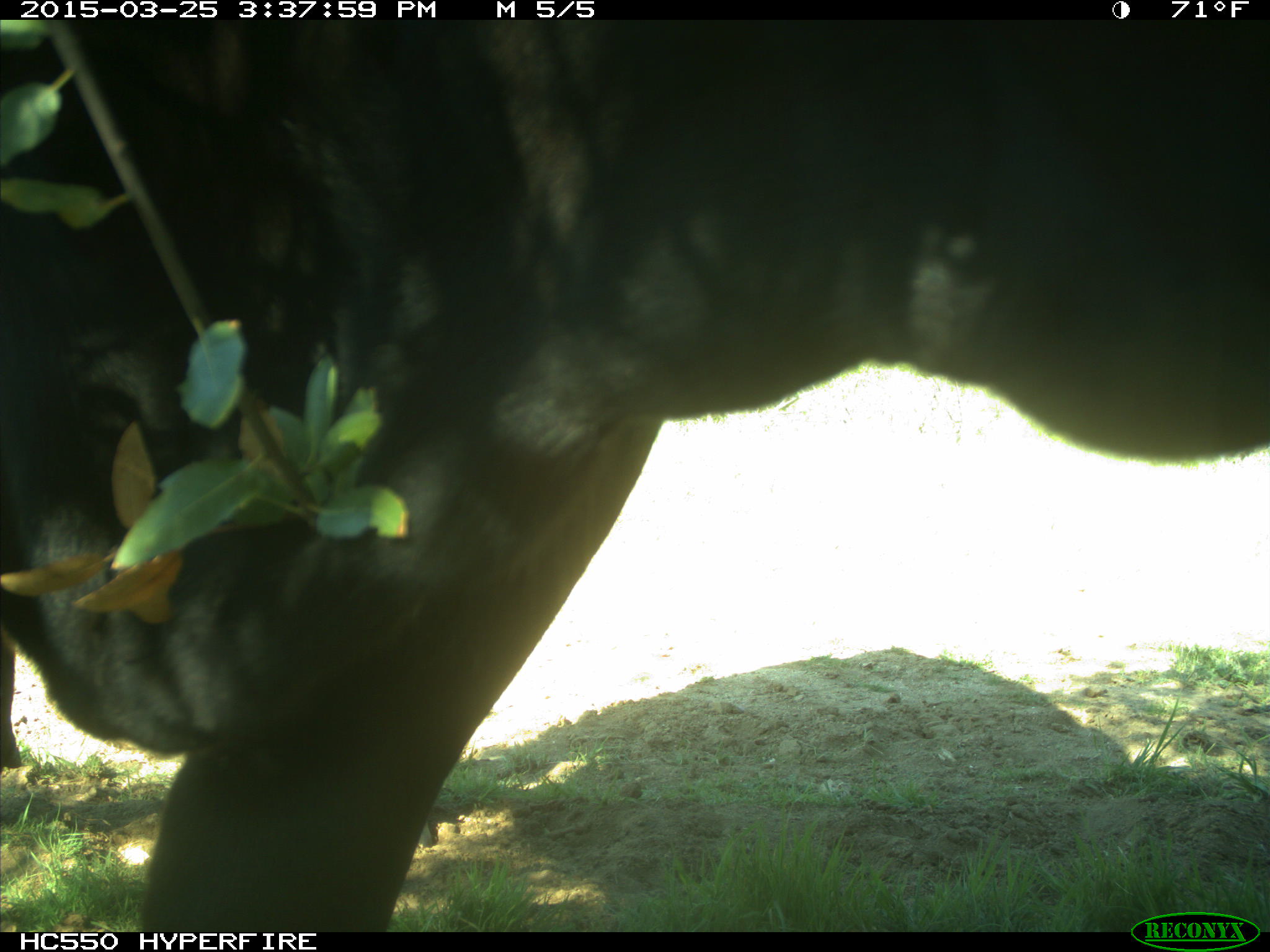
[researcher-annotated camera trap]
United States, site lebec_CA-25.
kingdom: Animalia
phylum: Chordata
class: Mammalia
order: Artiodactyla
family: Bovidae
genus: Bos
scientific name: Bos taurus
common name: domestic cow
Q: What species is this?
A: Bos taurus (domestic cow).